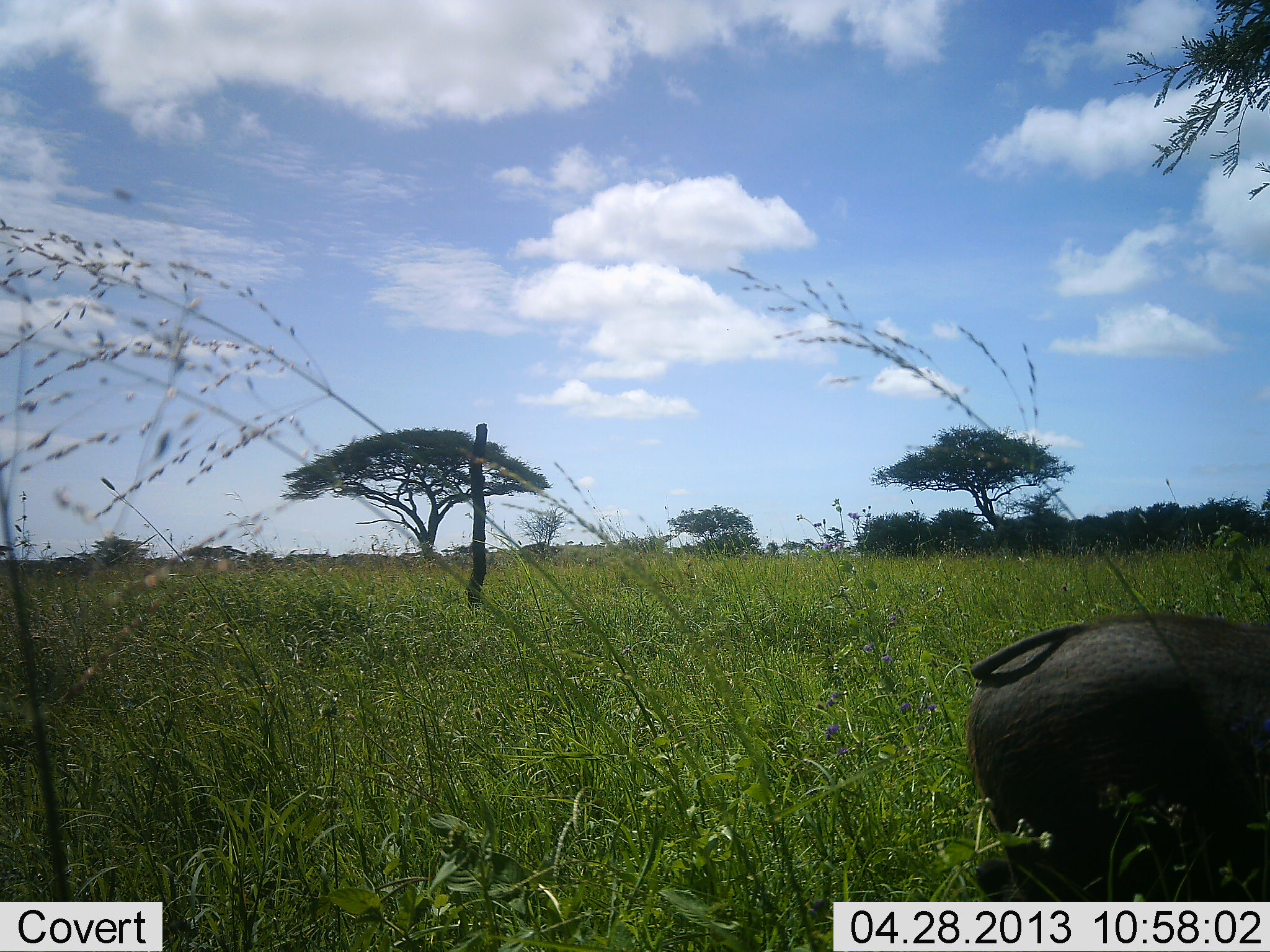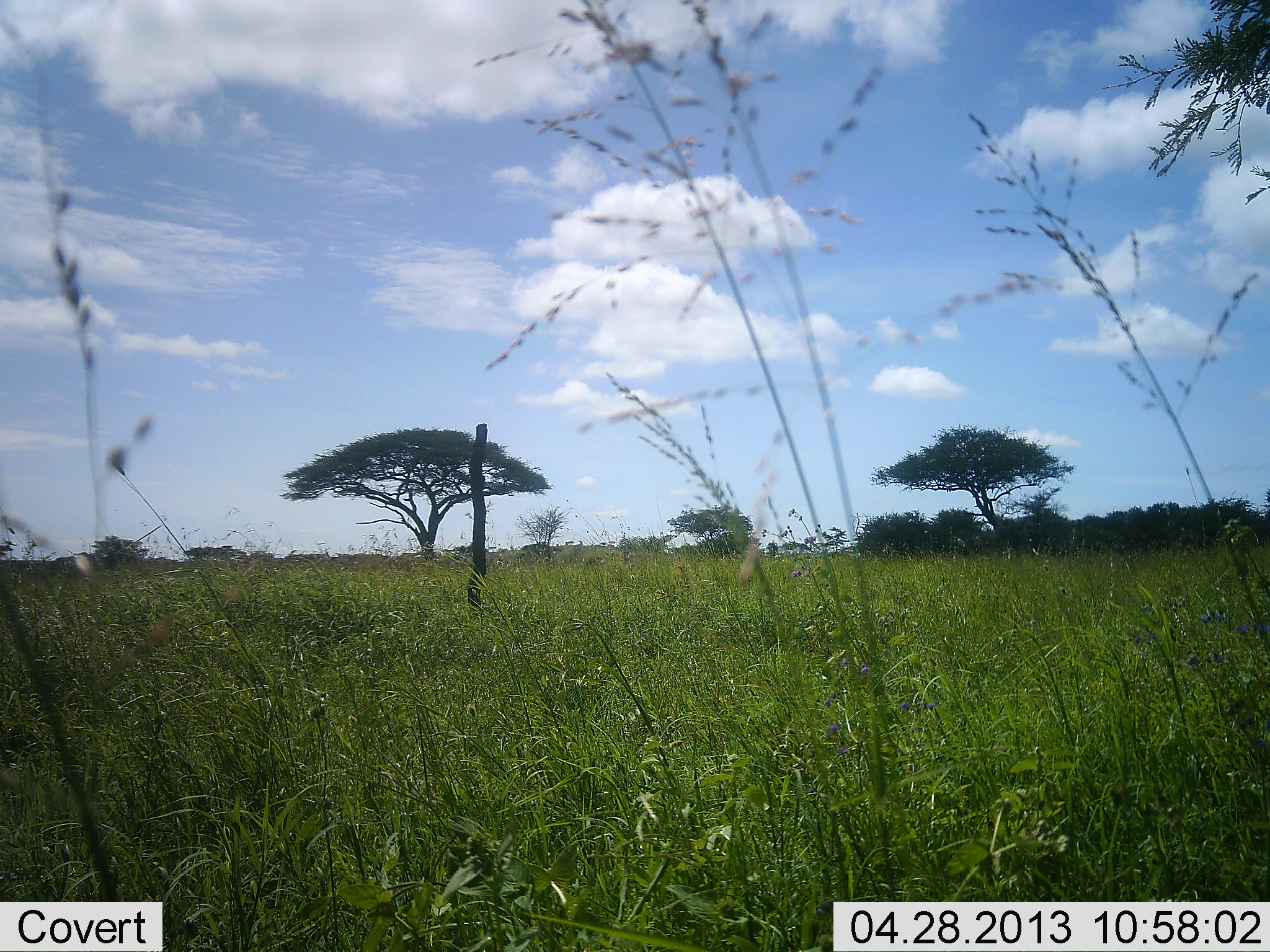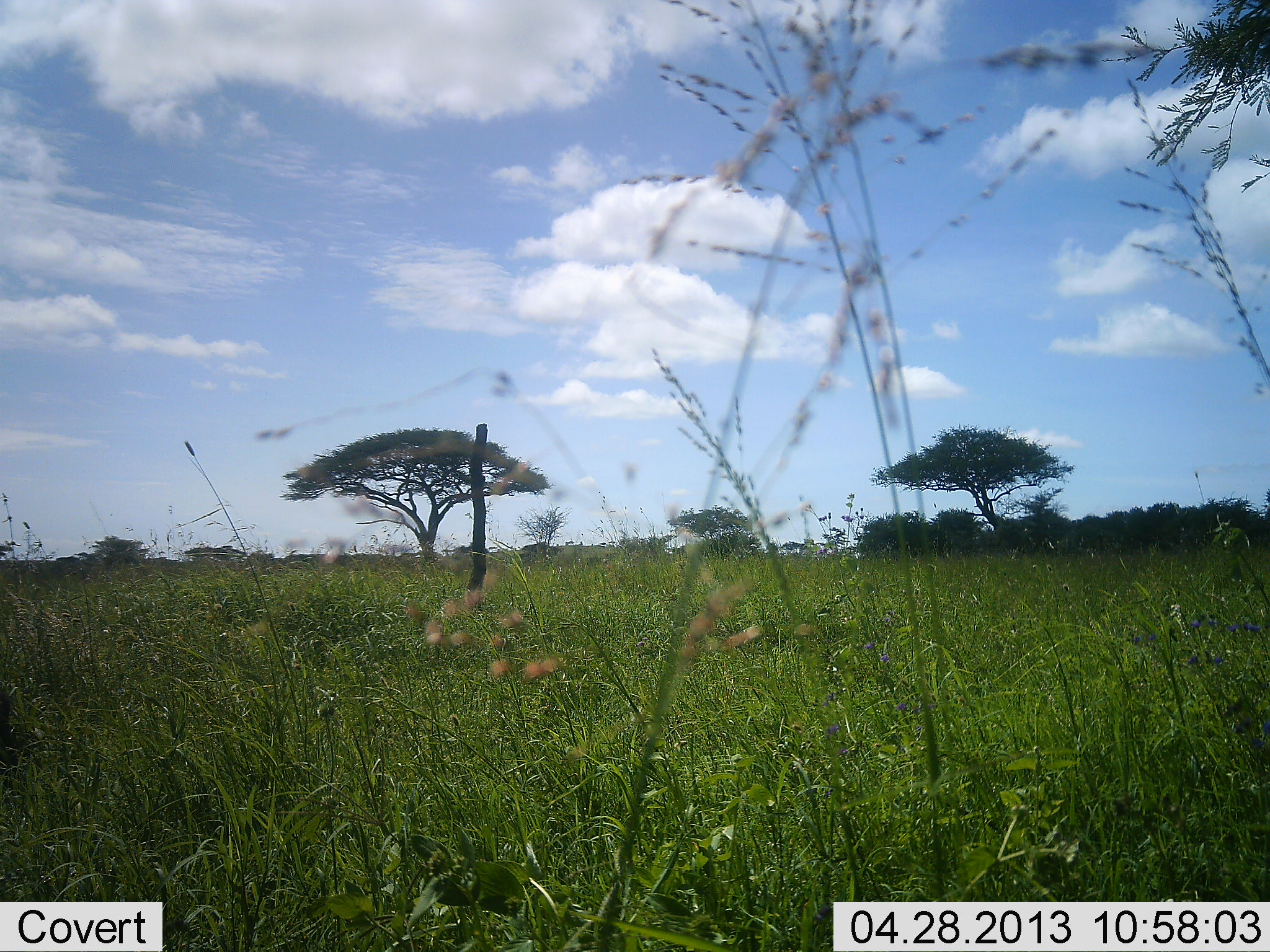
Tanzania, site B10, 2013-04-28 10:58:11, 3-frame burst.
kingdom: Animalia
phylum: Chordata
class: Mammalia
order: Artiodactyla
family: Suidae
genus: Phacochoerus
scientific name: Phacochoerus africanus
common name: warthog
Warthog (Phacochoerus africanus), count 1. Behavior (volunteer vote fractions): standing 0%, resting 0%, moving 100%, interacting 0%. Young present (vote fraction): 0%. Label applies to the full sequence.